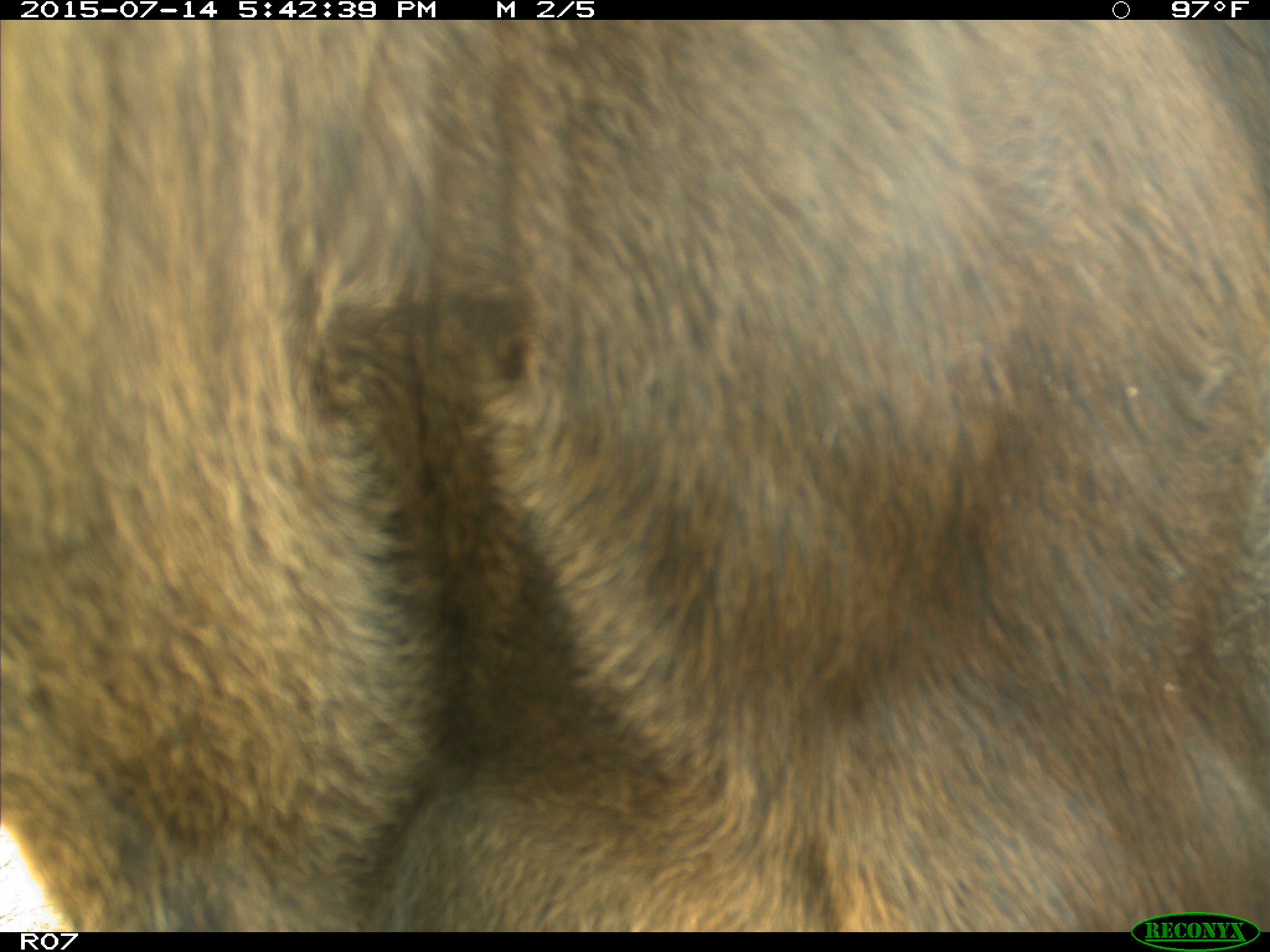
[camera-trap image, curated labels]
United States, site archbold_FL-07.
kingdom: Animalia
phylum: Chordata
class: Mammalia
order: Artiodactyla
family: Bovidae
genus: Bos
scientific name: Bos taurus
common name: domestic cow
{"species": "Bos taurus (domestic cow)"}